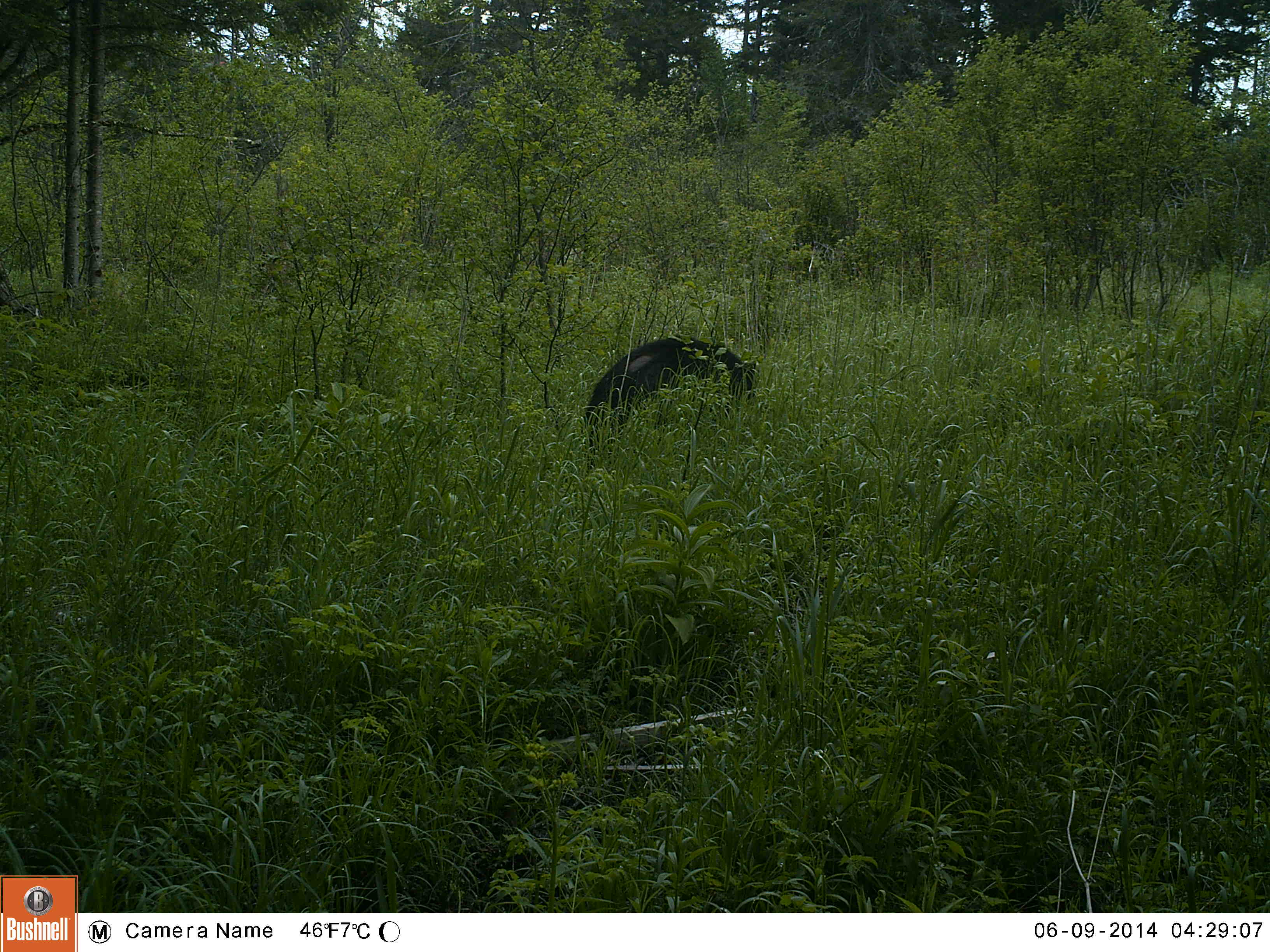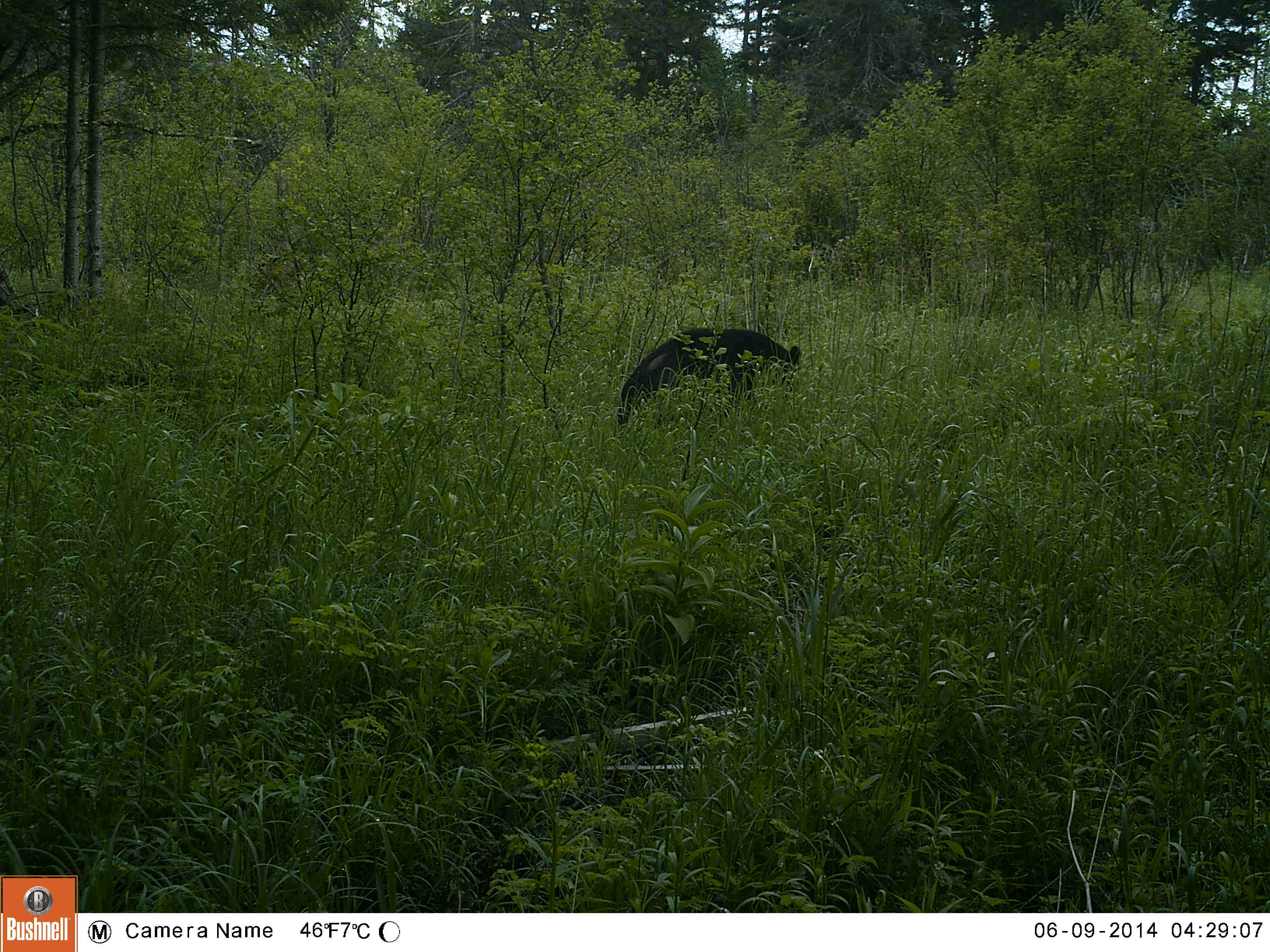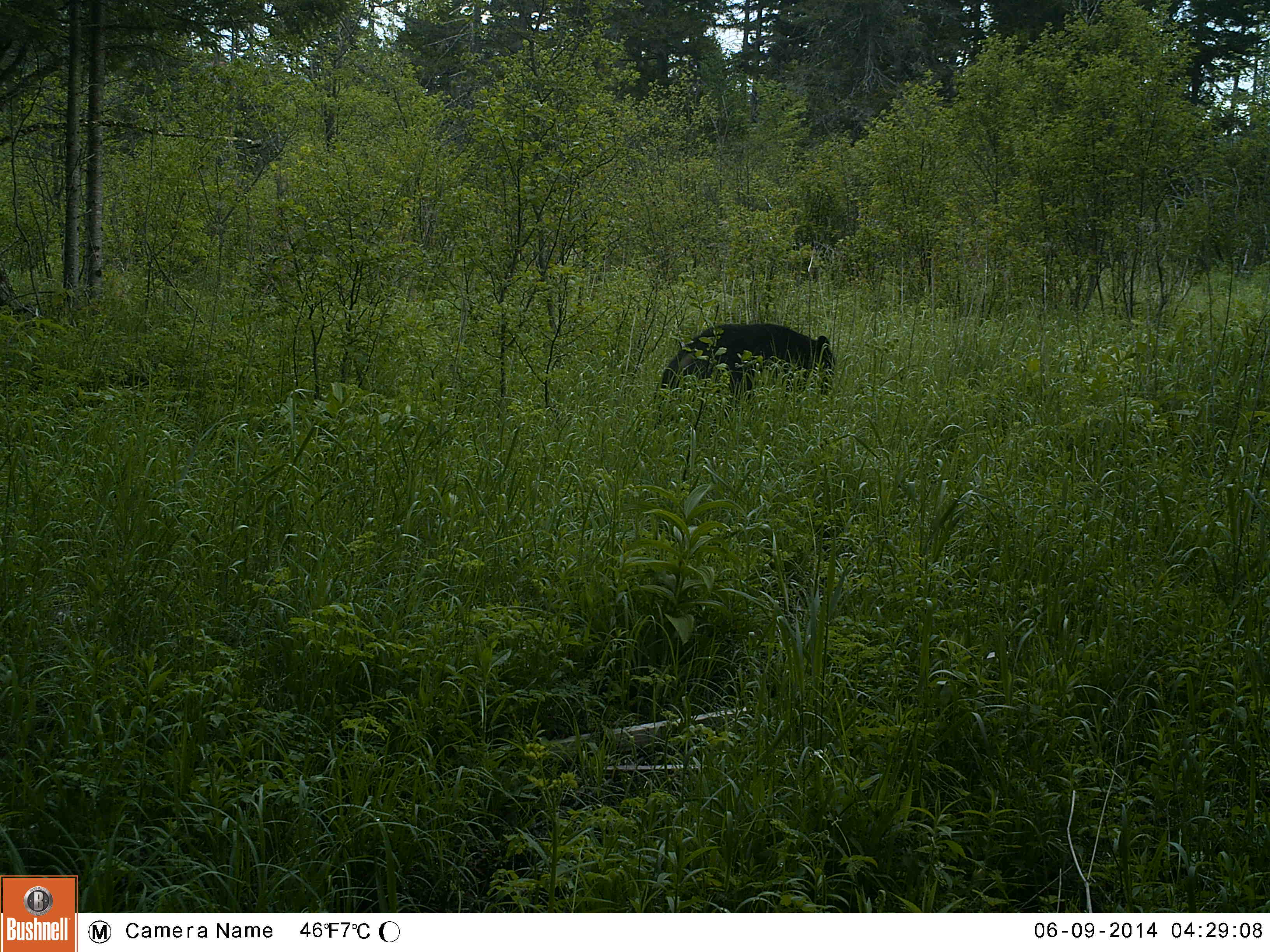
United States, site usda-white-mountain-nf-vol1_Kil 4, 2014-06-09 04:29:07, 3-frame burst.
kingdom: Animalia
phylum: Chordata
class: Mammalia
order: Carnivora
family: Ursidae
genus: Ursus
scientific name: Ursus americanus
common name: black bear